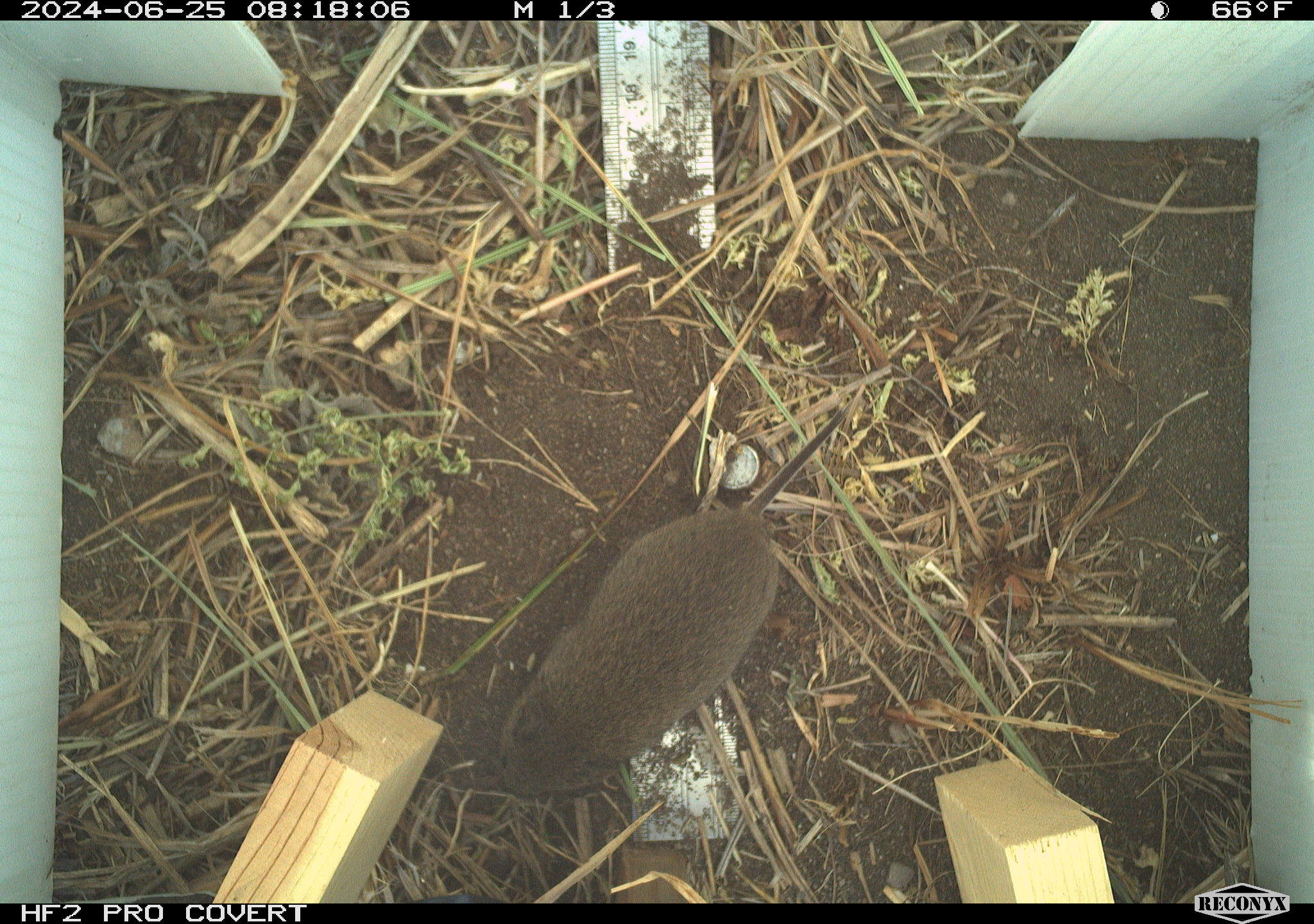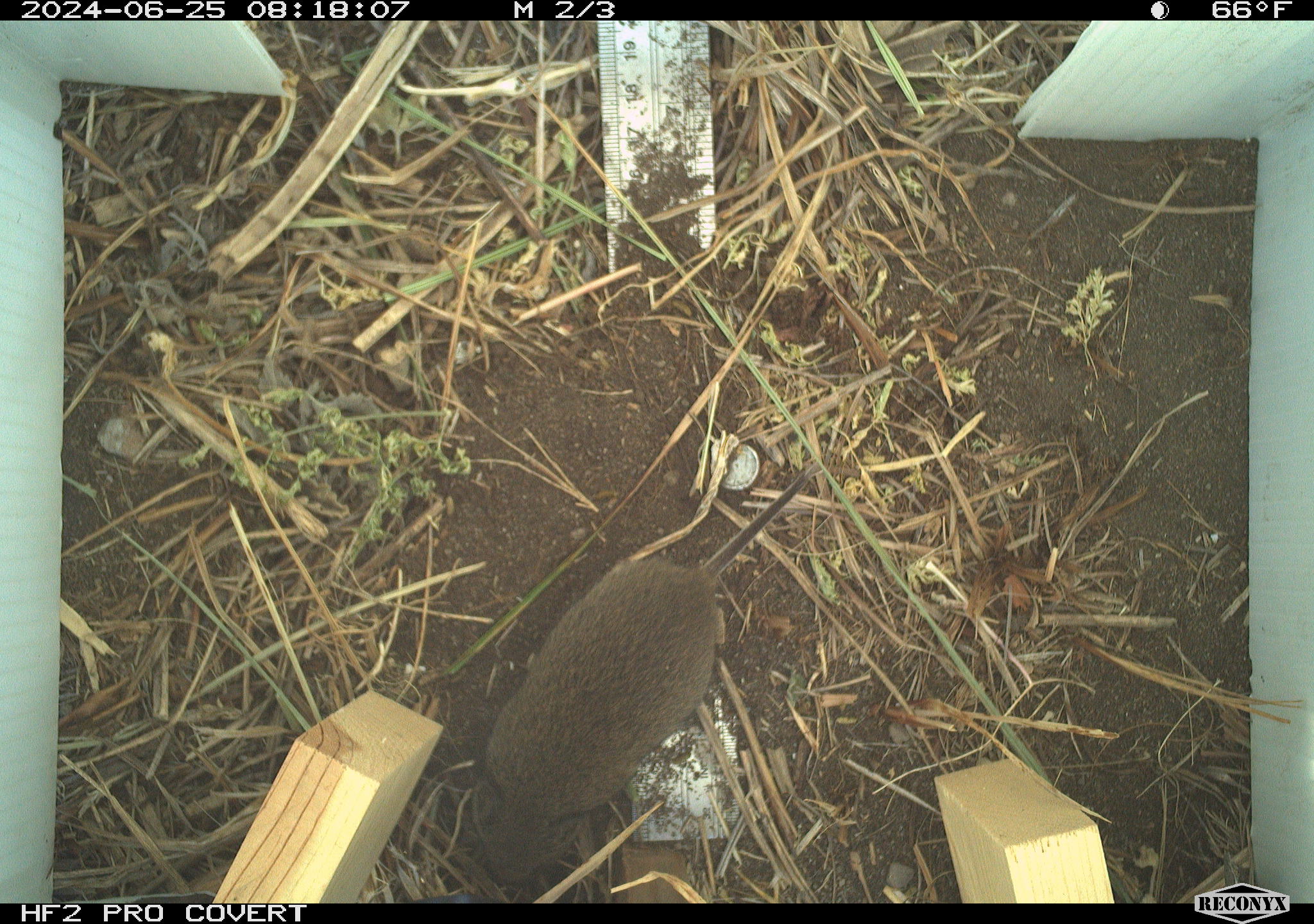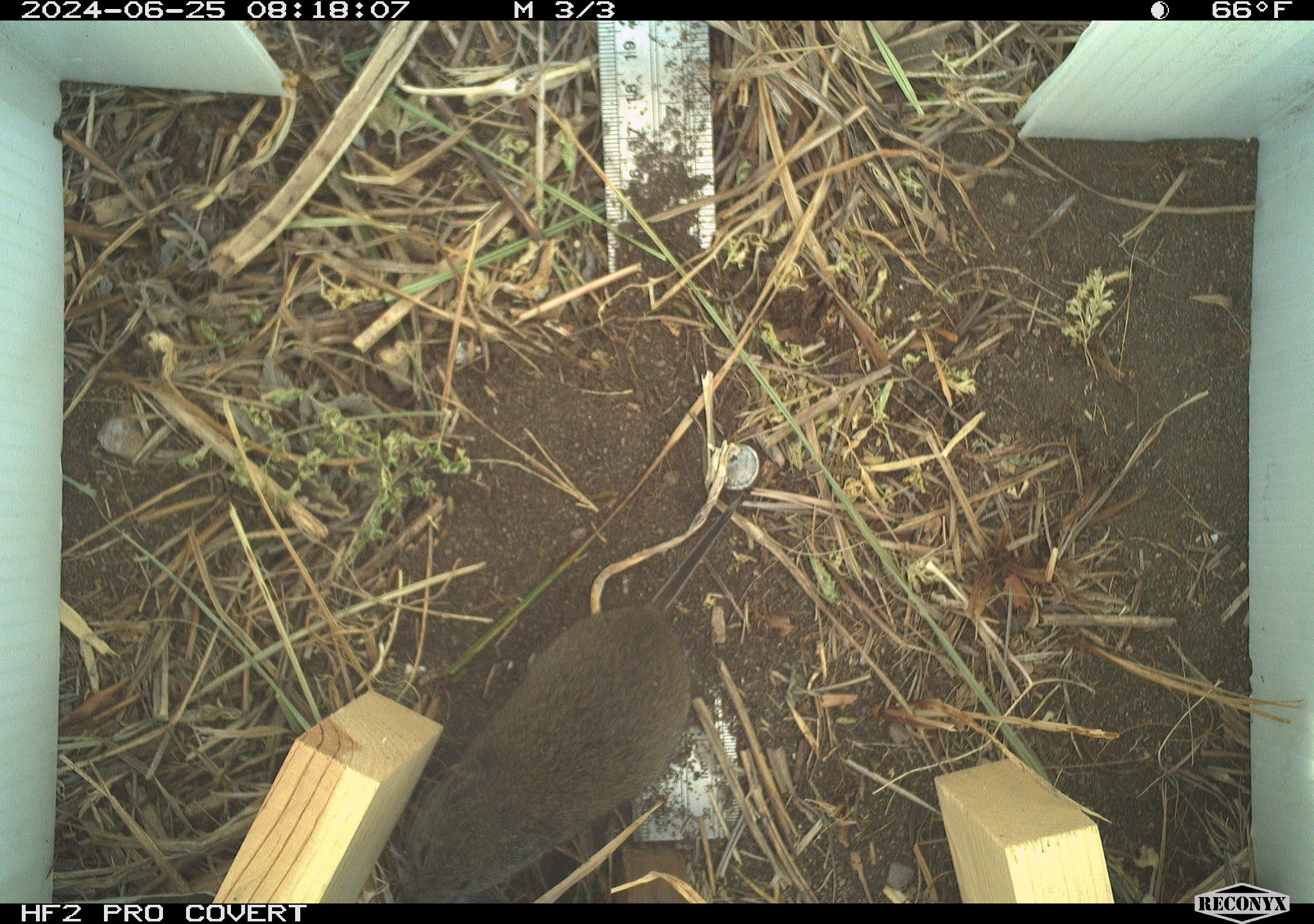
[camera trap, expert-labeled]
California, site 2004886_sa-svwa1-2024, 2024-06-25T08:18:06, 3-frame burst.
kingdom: Animalia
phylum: Chordata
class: Mammalia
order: Rodentia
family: Cricetidae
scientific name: Arvicolinae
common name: voles, lemmings, and muskrats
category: arvicolinae subfamily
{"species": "arvicolinae subfamily (voles, lemmings, and muskrats) (Arvicolinae)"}